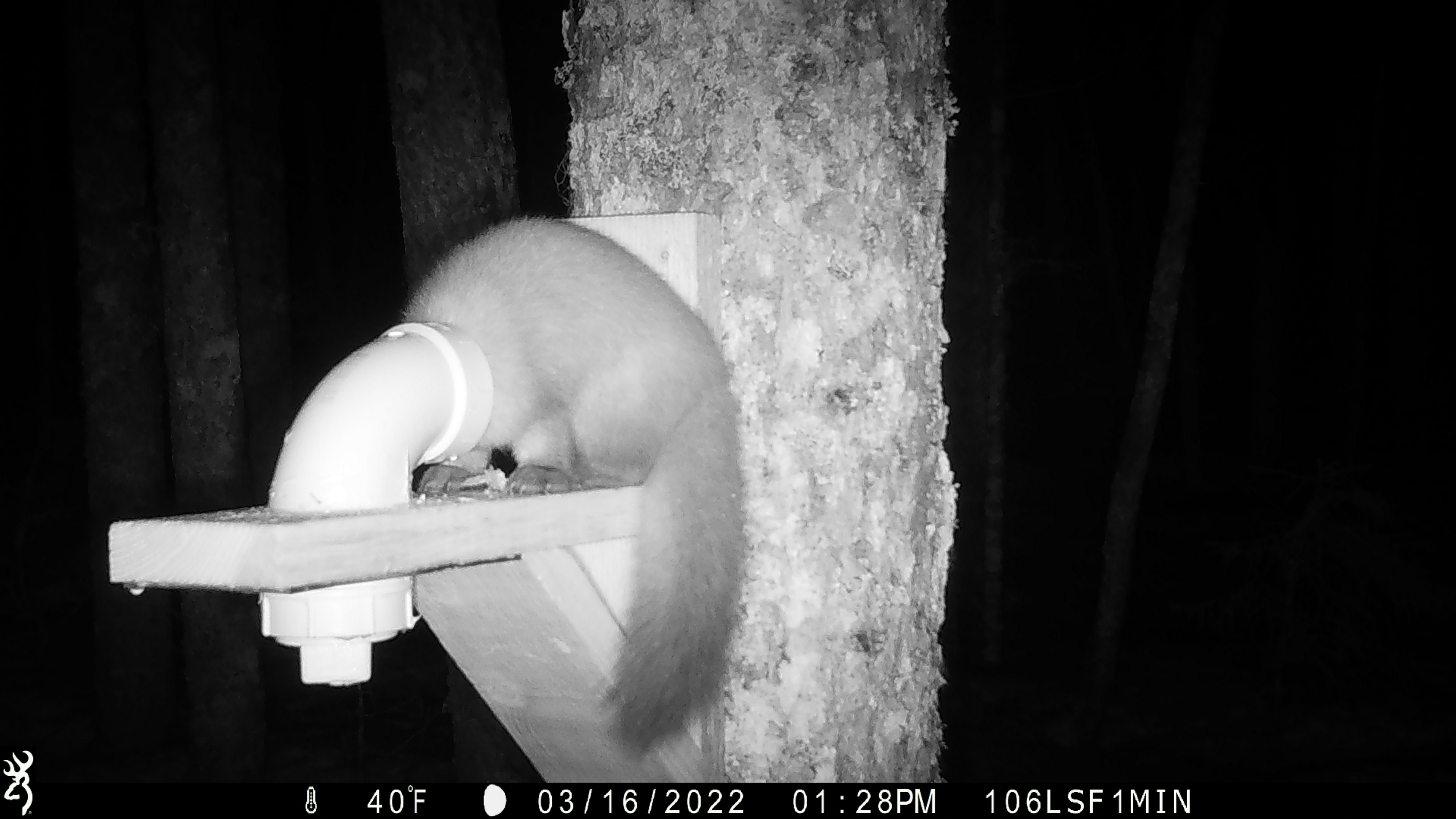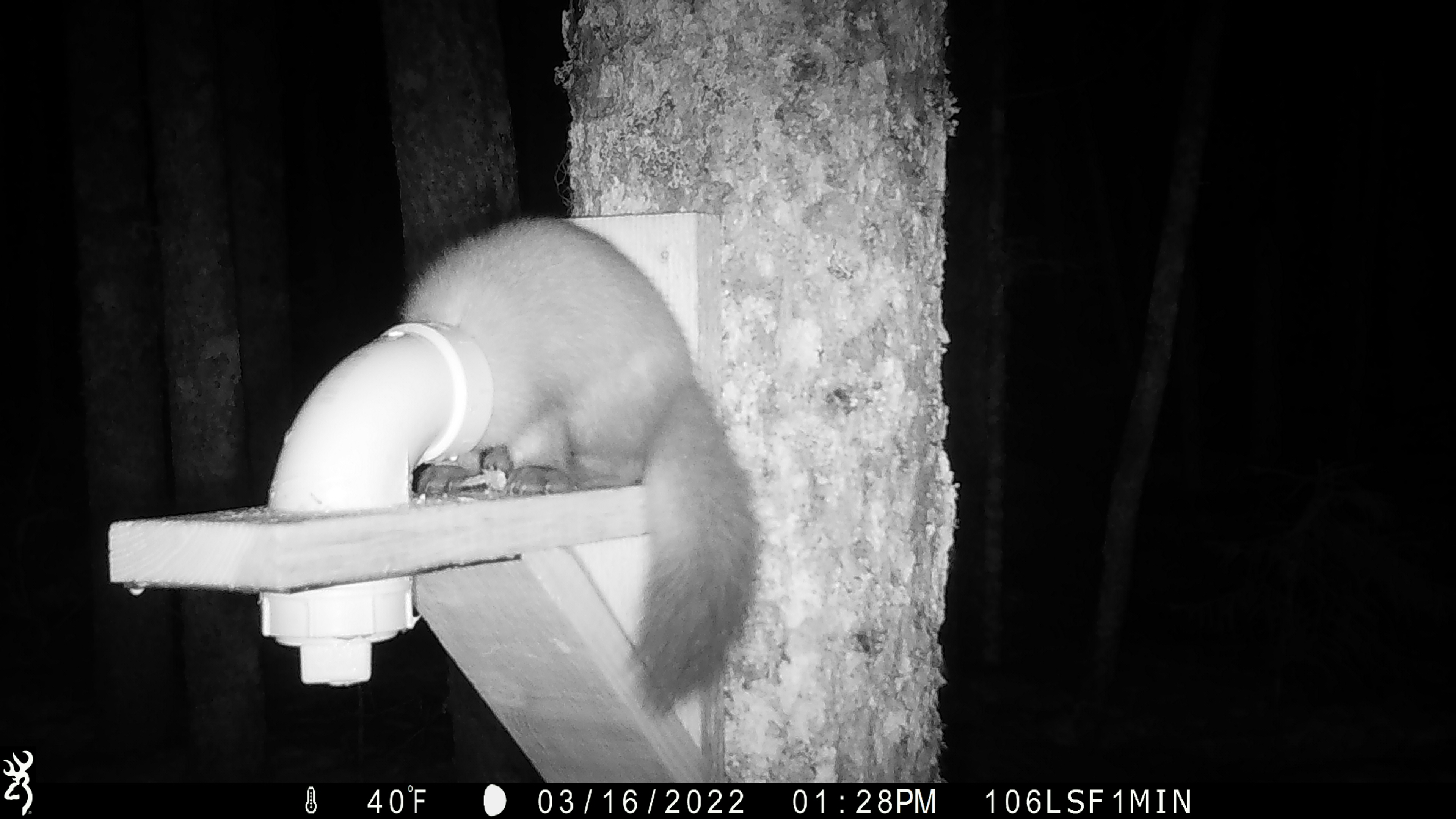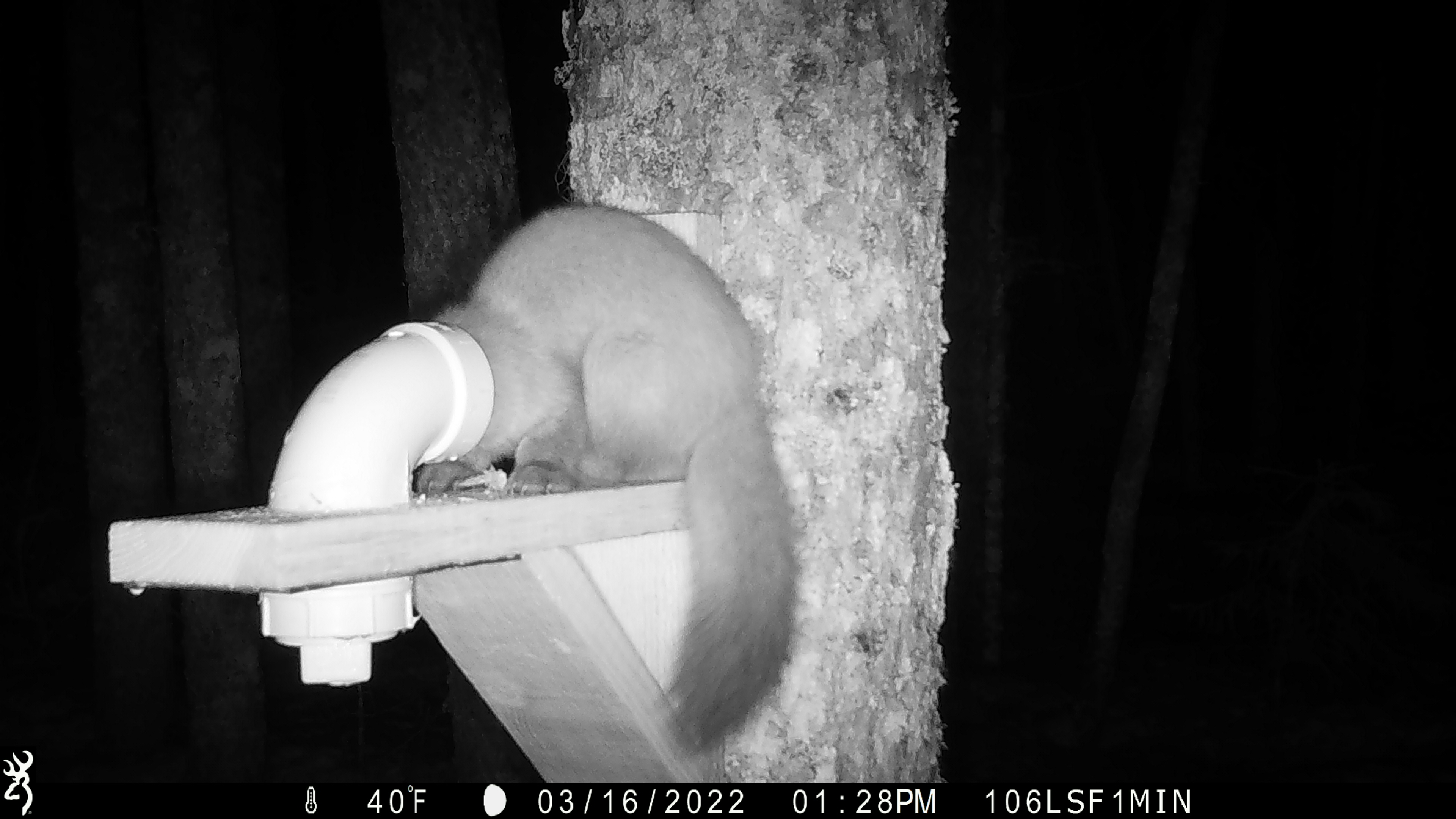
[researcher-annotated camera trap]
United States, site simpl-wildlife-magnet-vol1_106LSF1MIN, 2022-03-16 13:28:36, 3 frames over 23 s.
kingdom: Animalia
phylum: Chordata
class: Mammalia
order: Carnivora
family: Mustelidae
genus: Martes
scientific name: Martes americana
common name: american marten